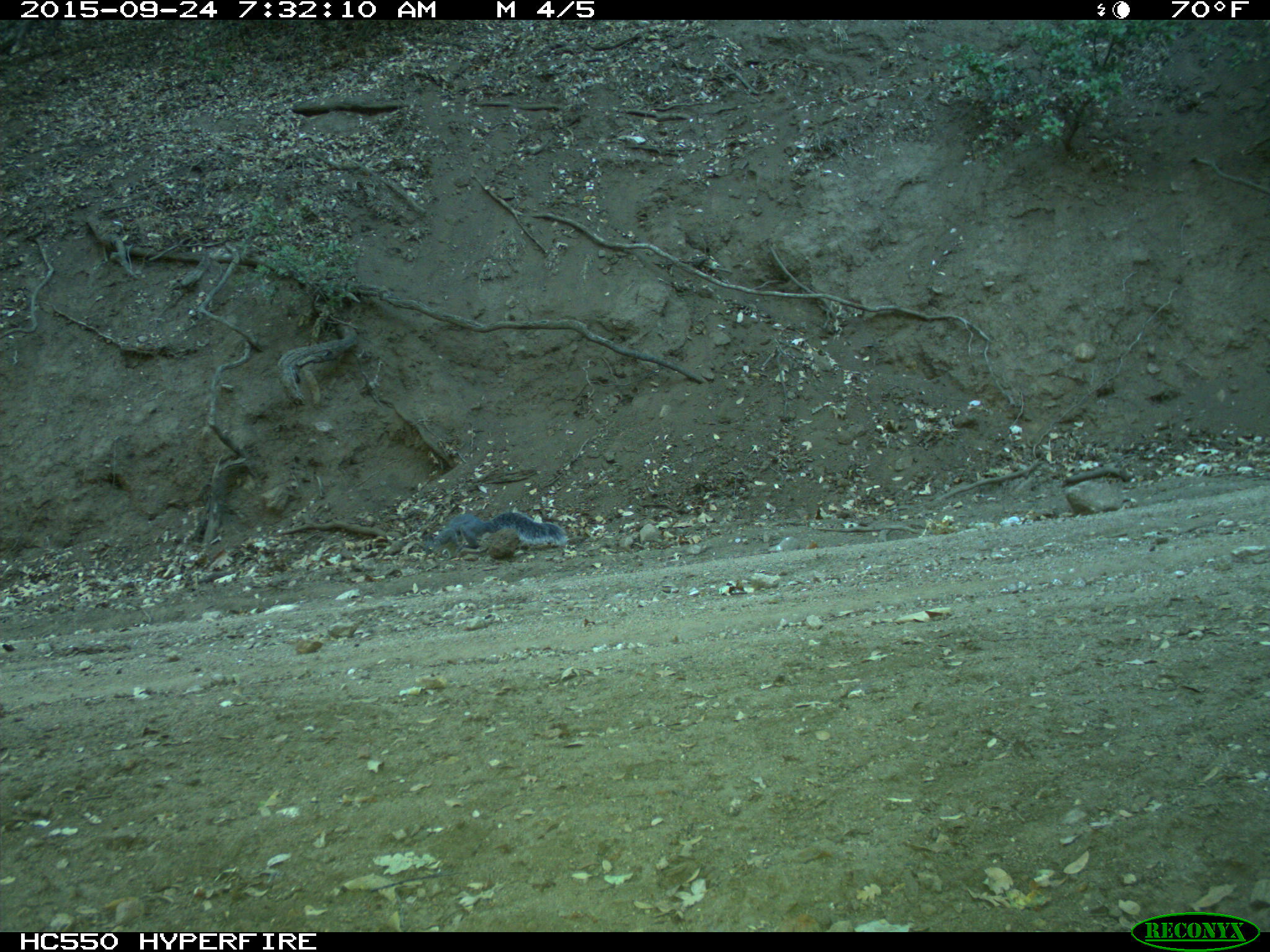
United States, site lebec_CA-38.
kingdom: Animalia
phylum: Chordata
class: Mammalia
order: Rodentia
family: Sciuridae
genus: Sciurus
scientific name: Sciurus carolinensis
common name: eastern gray squirrel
Sciurus carolinensis (eastern gray squirrel).